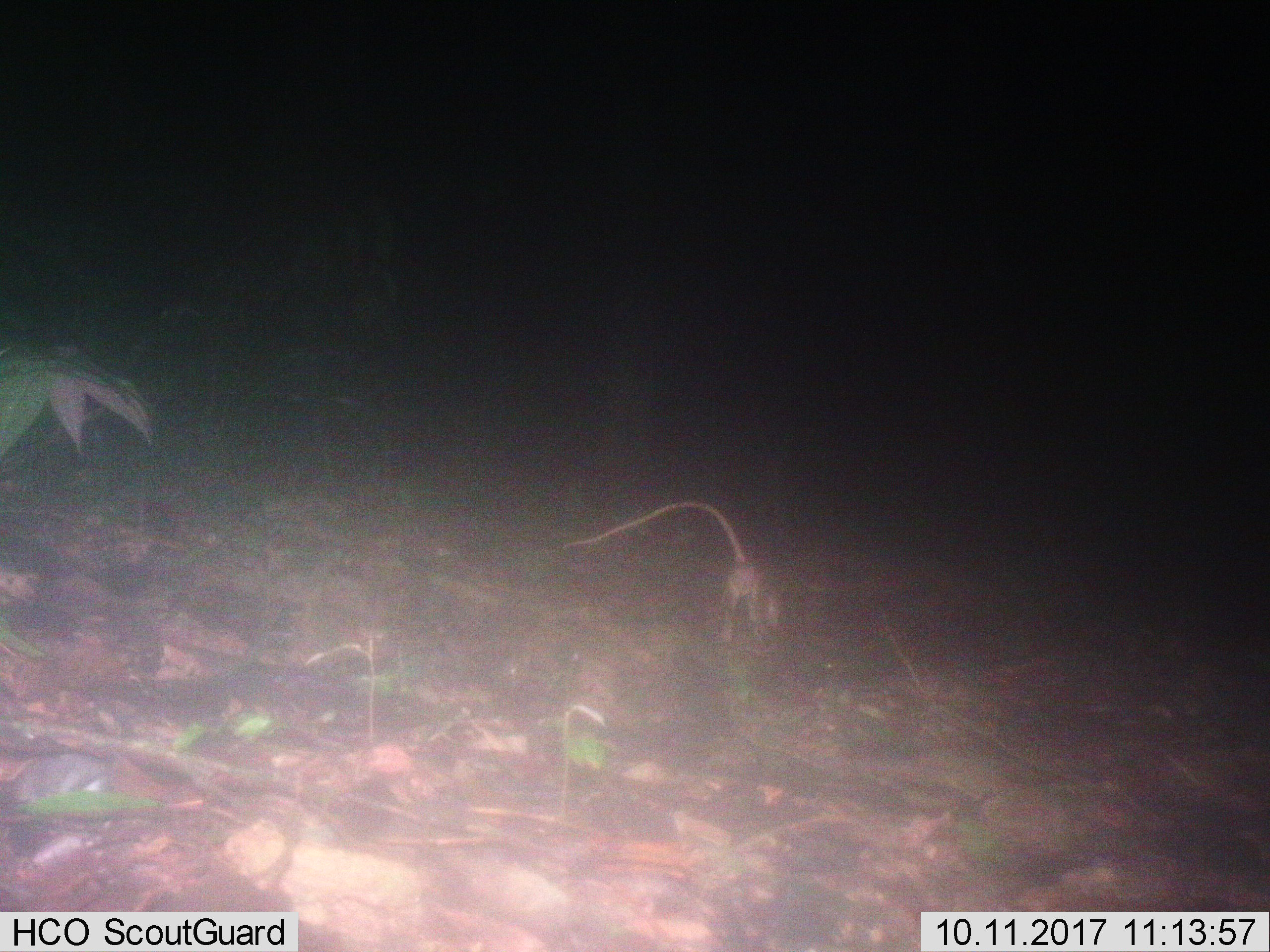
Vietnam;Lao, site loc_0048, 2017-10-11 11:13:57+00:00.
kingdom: Animalia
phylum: Chordata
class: Mammalia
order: Rodentia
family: Muridae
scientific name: Muridae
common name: old-world mice and rats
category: unidentified murid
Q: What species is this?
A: Unidentified murid (old-world mice and rats) (Muridae).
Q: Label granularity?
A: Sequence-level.